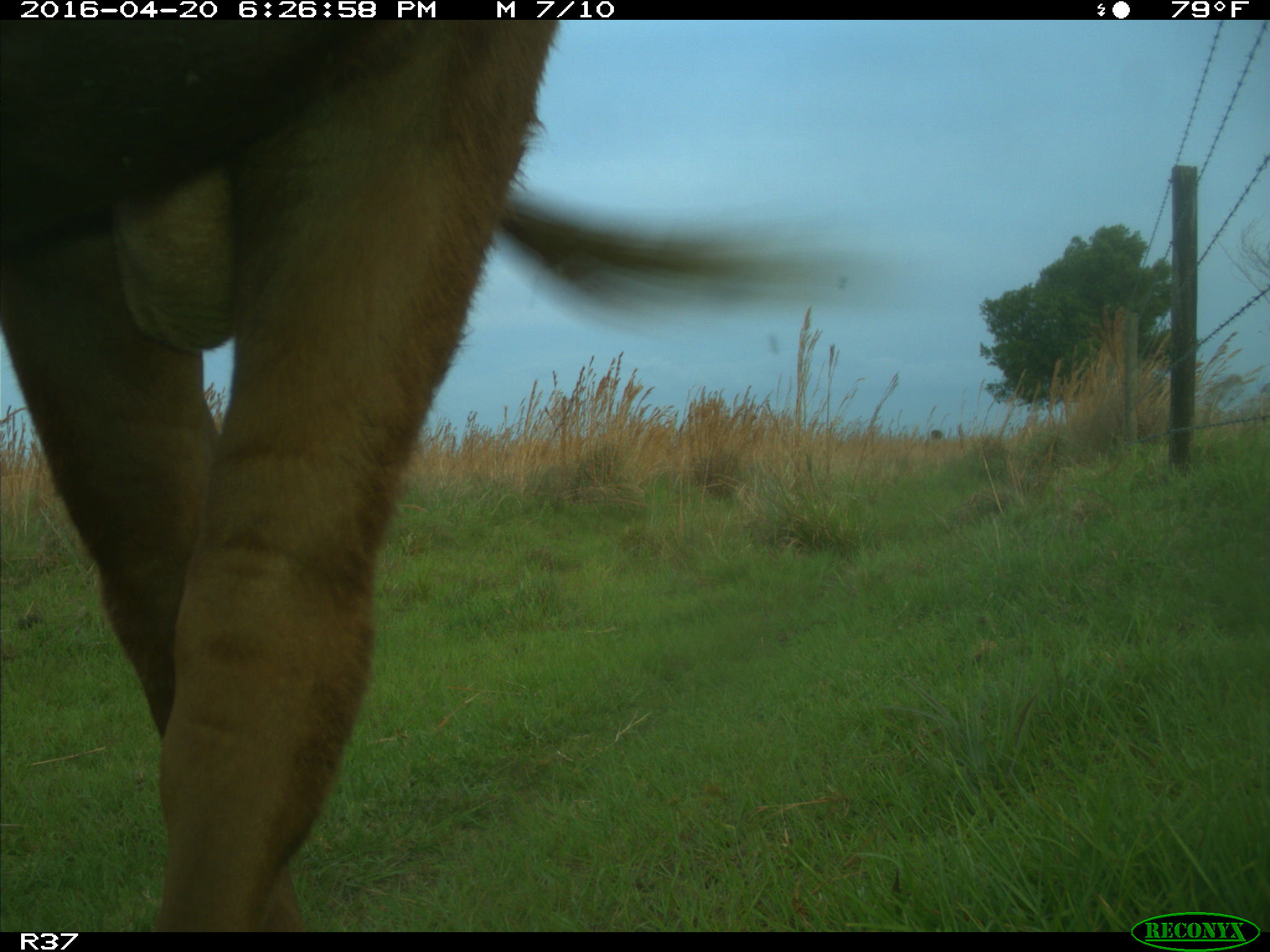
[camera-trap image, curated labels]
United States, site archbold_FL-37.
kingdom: Animalia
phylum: Chordata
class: Mammalia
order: Artiodactyla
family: Bovidae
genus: Bos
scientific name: Bos taurus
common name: domestic cow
Bos taurus (domestic cow).